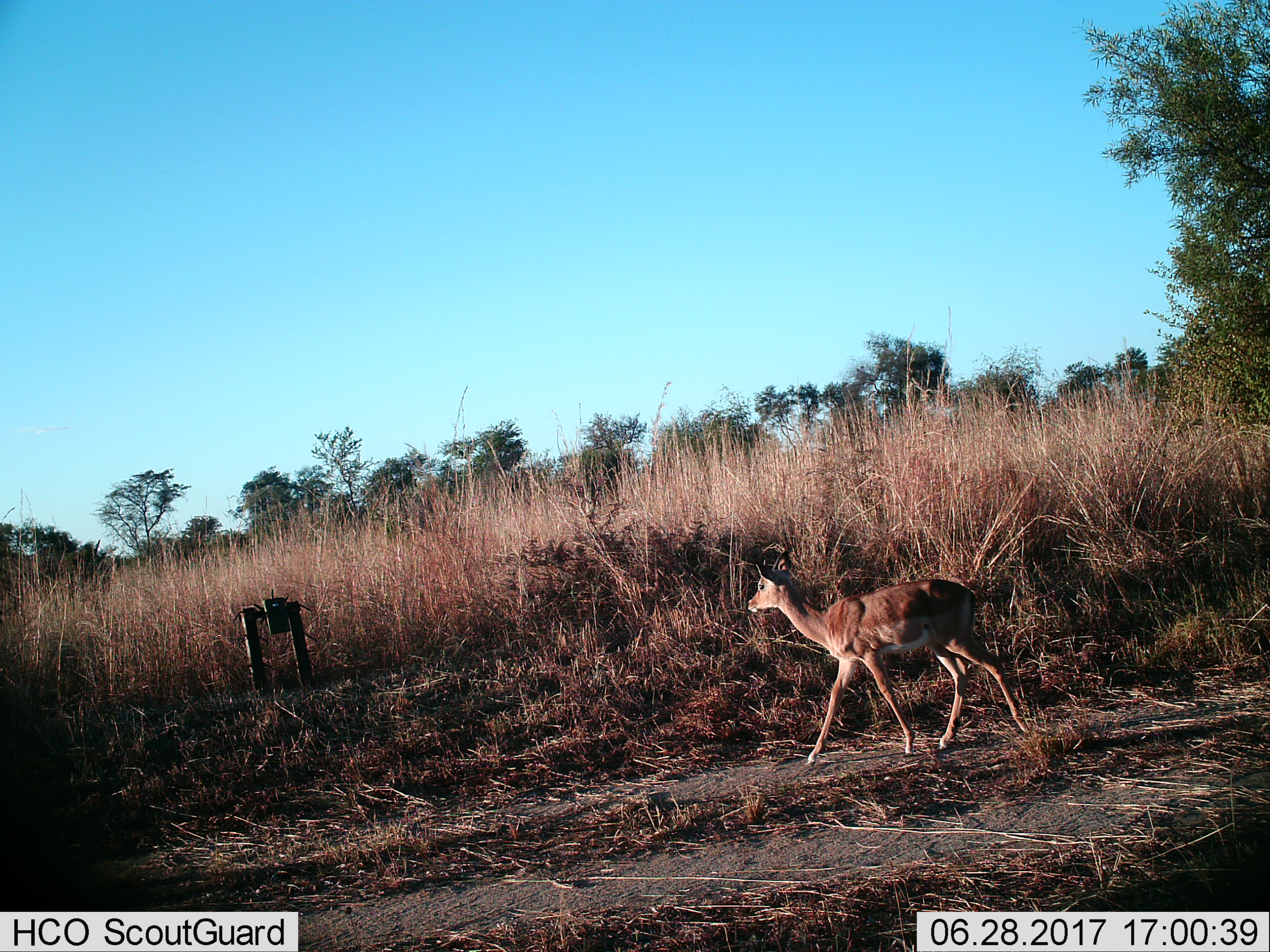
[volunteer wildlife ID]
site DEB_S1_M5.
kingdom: Animalia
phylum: Chordata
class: Mammalia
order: Artiodactyla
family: Bovidae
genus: Aepyceros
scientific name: Aepyceros melampus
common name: impala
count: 1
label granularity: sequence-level